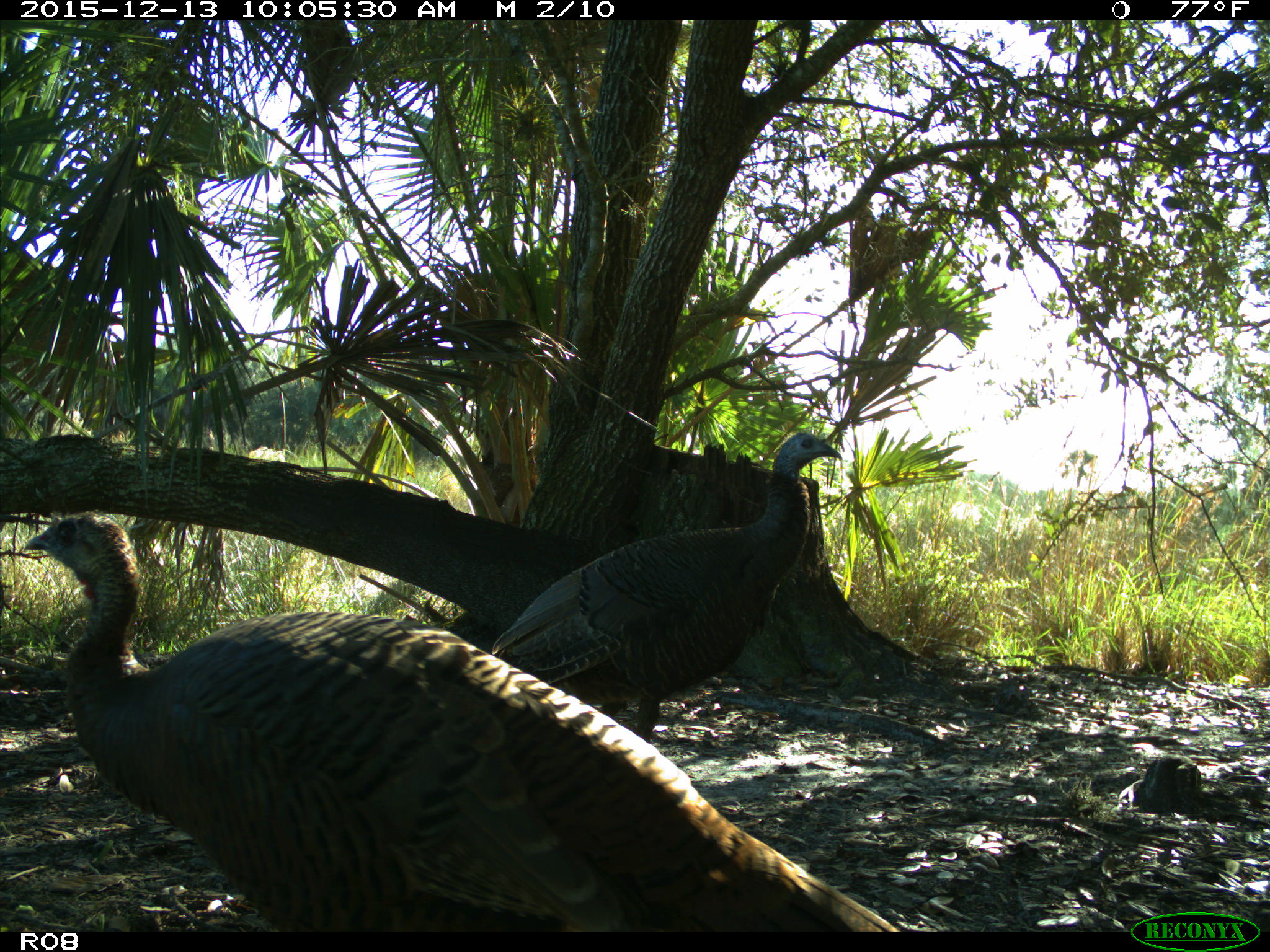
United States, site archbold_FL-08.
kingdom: Animalia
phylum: Chordata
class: Aves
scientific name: Aves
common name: birds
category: unidentified bird